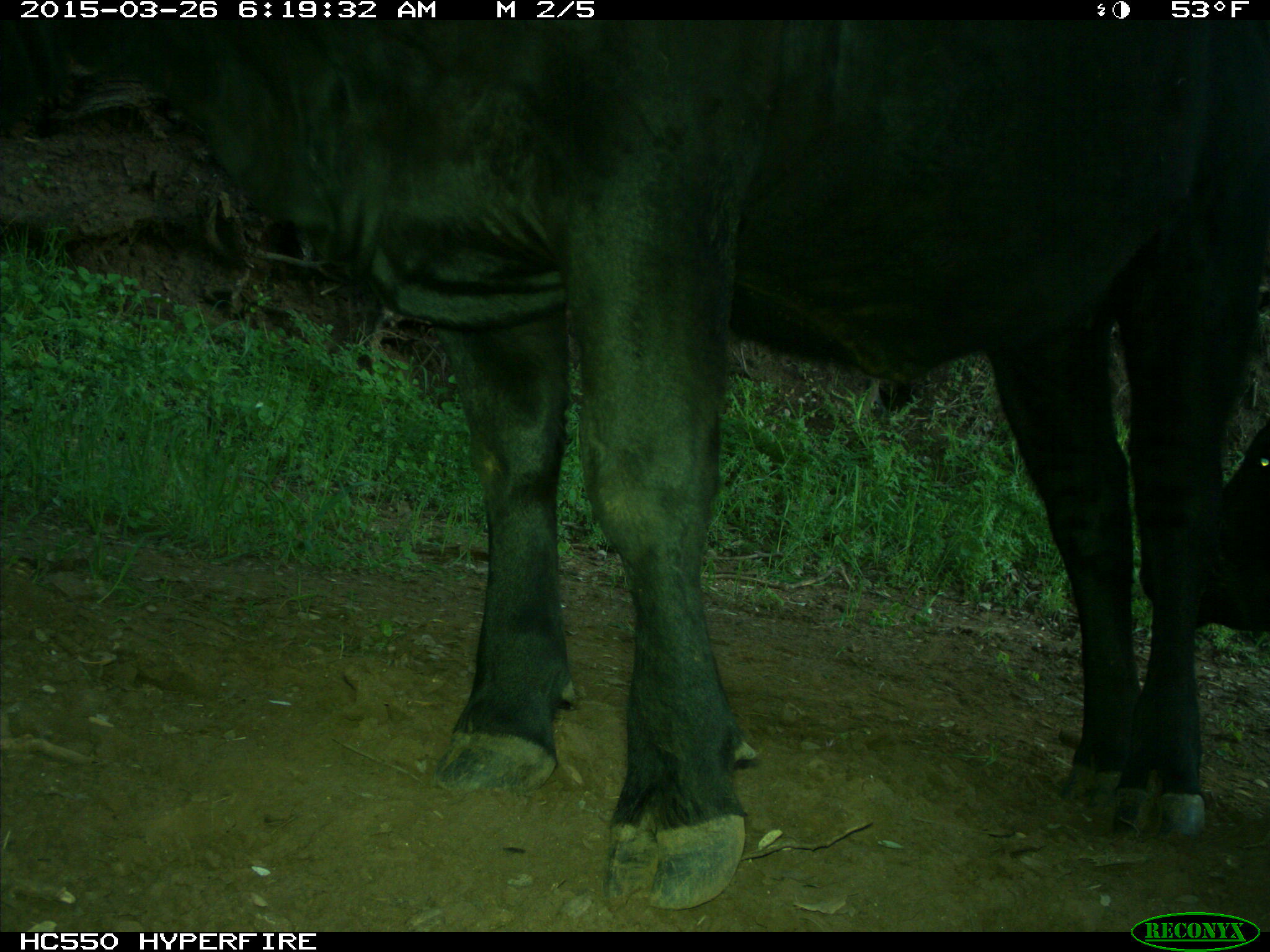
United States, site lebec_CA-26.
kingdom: Animalia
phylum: Chordata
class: Mammalia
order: Artiodactyla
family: Bovidae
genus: Bos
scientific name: Bos taurus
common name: domestic cow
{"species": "Bos taurus (domestic cow)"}